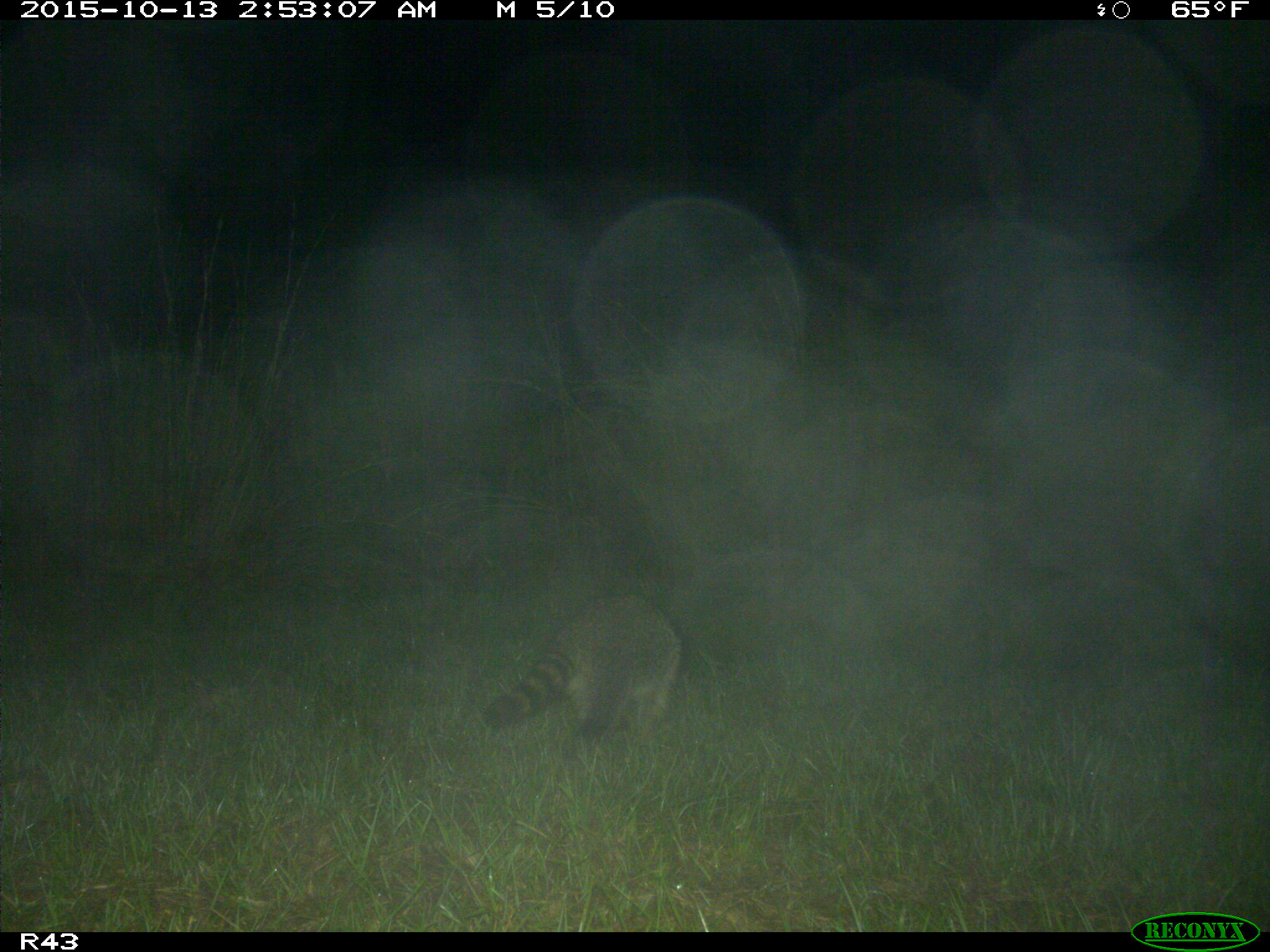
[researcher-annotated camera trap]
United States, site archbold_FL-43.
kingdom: Animalia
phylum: Chordata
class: Mammalia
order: Carnivora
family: Procyonidae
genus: Procyon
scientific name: Procyon lotor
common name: common raccoon